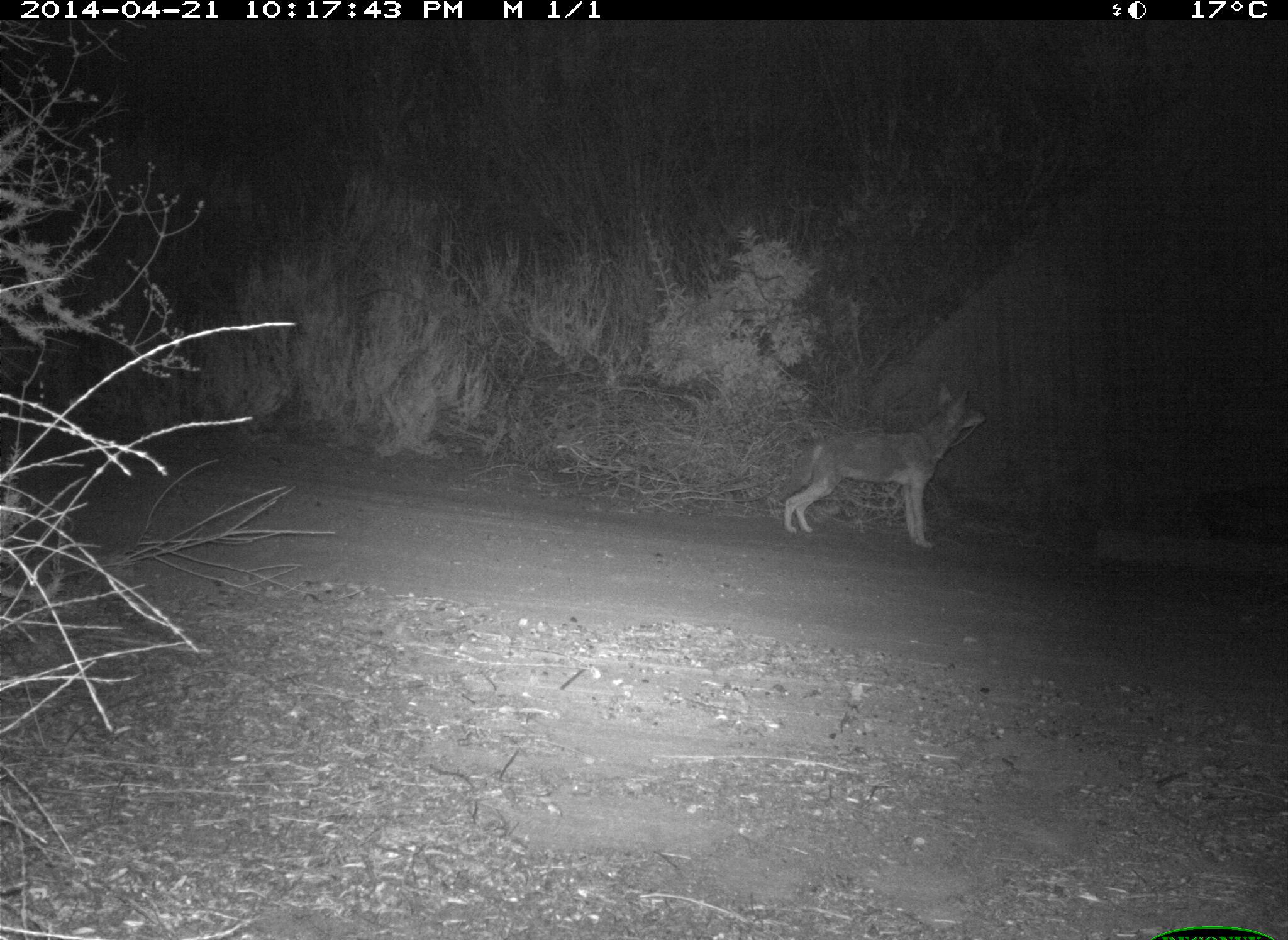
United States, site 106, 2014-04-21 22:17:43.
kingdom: Animalia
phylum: Chordata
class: Mammalia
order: Carnivora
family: Canidae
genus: Canis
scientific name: Canis latrans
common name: coyote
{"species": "coyote (Canis latrans)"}